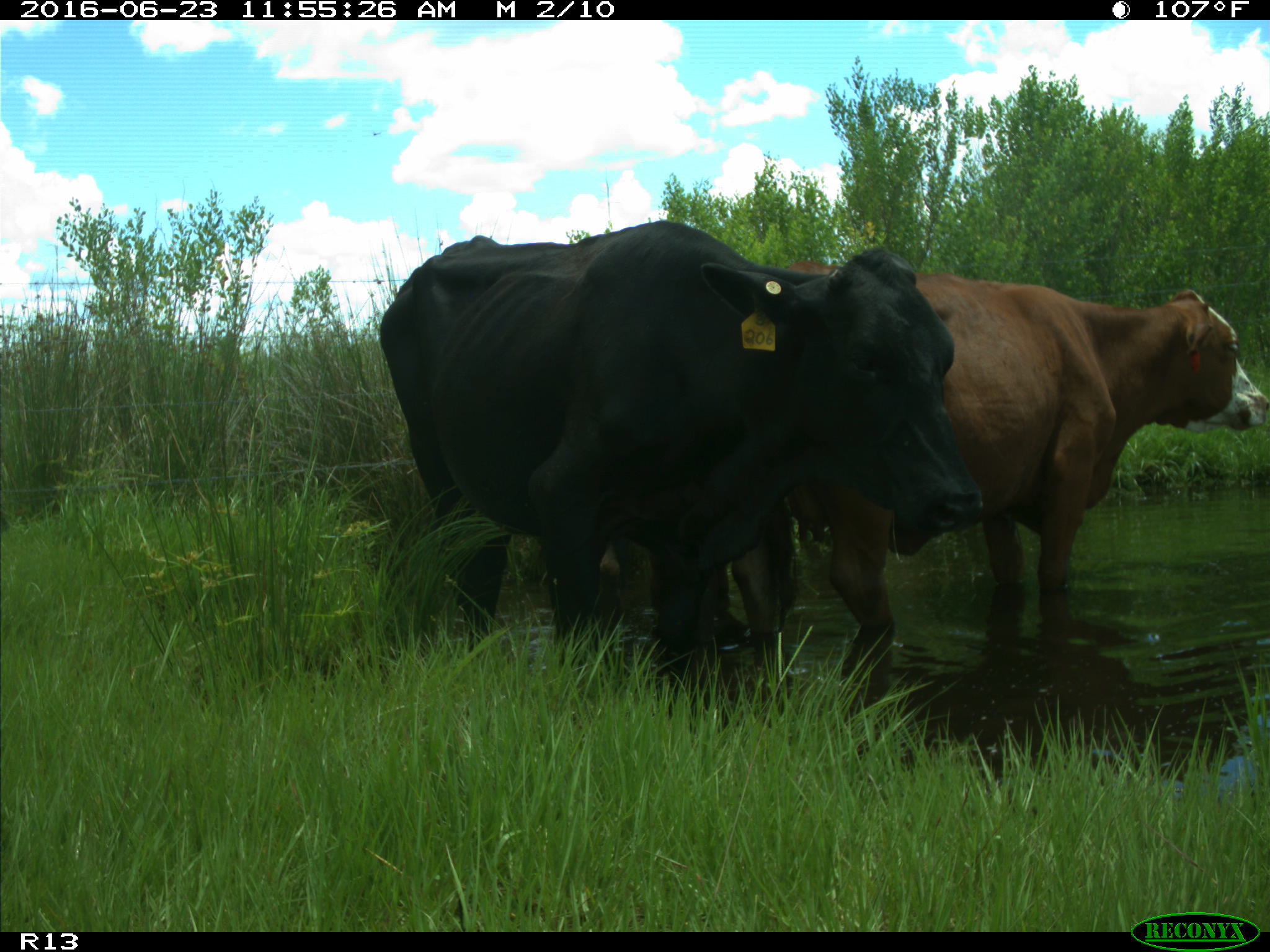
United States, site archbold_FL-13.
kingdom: Animalia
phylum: Chordata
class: Mammalia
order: Artiodactyla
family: Bovidae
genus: Bos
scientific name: Bos taurus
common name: domestic cow